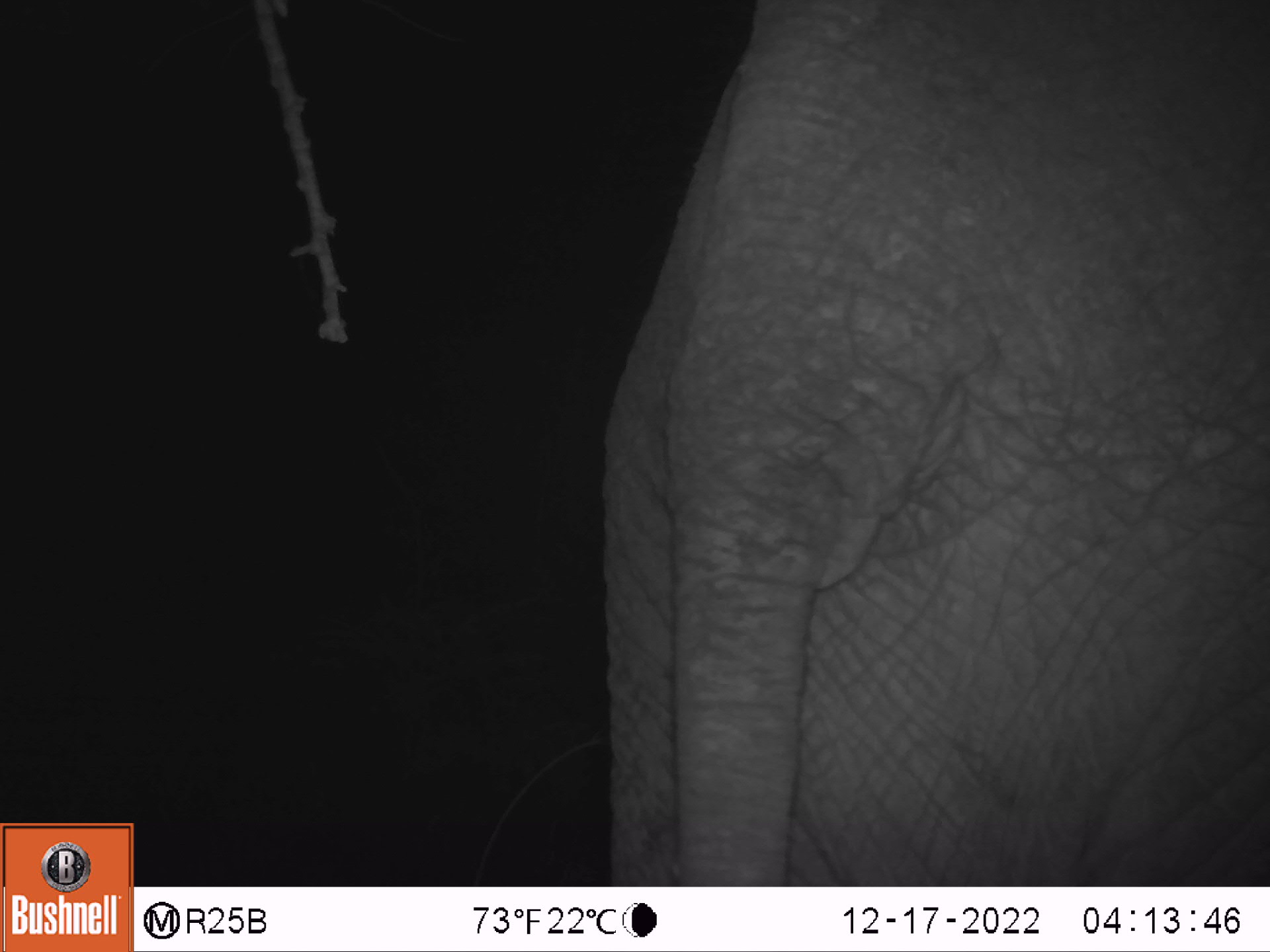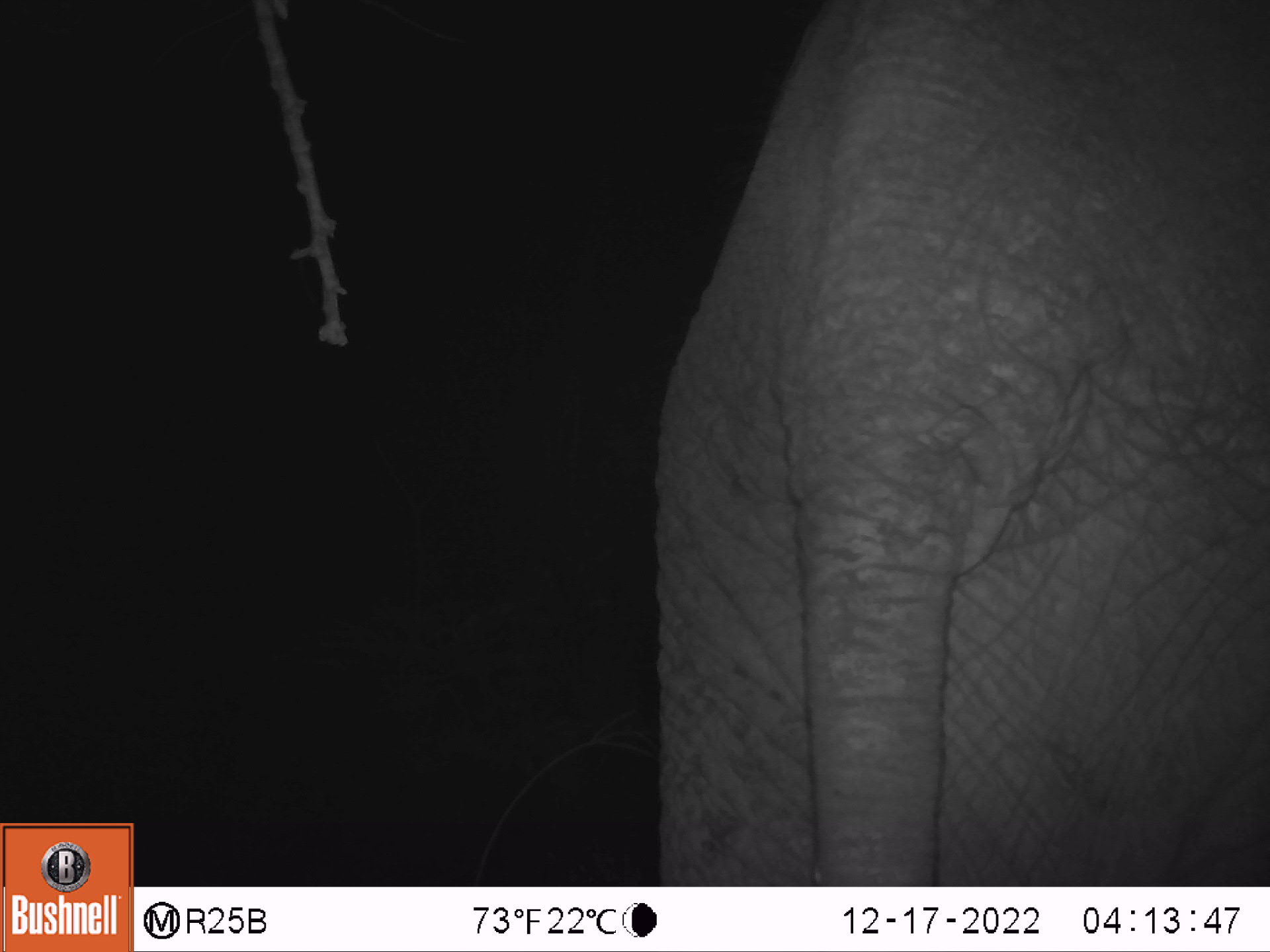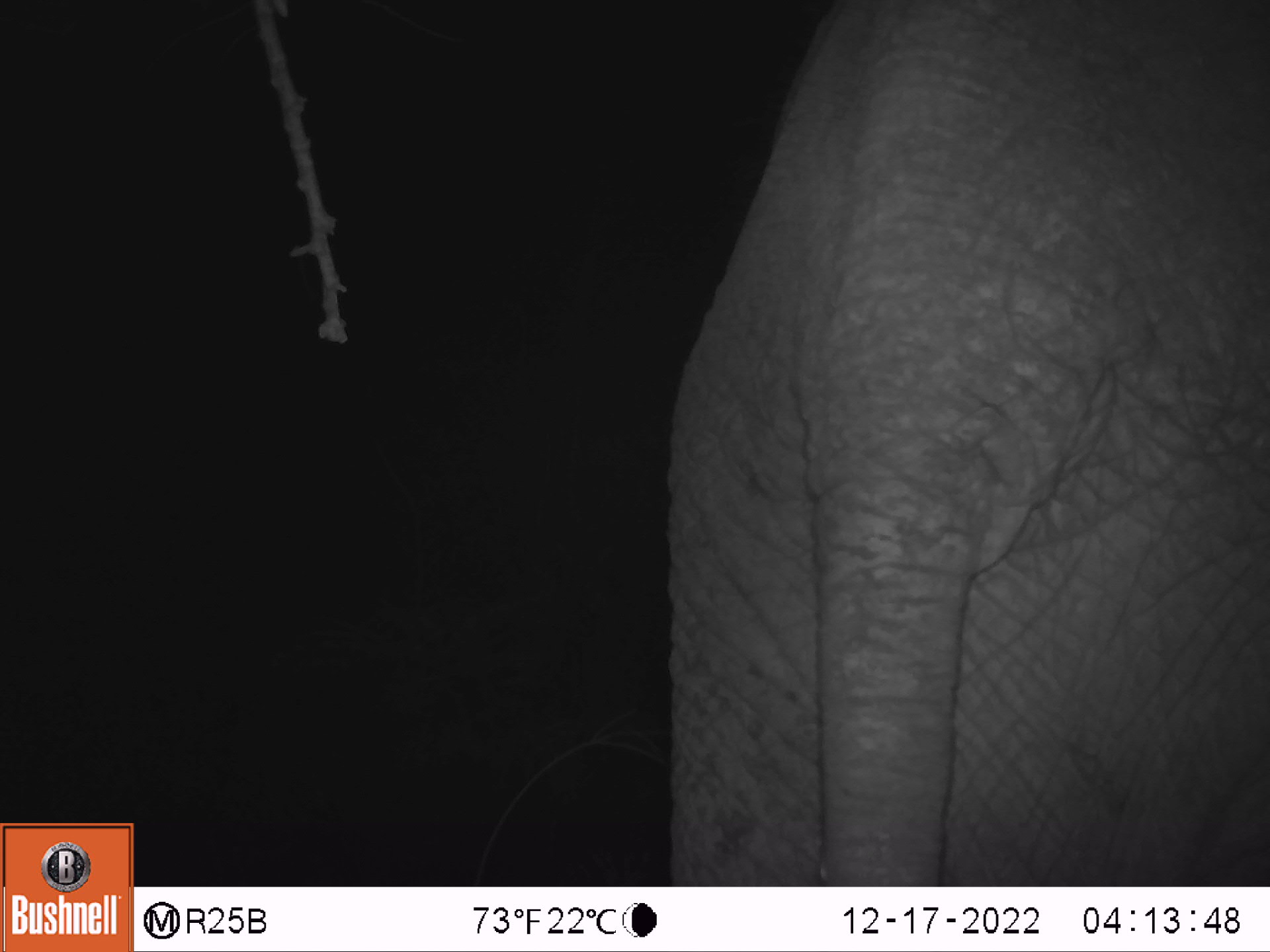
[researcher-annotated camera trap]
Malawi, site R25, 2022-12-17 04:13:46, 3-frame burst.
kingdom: Animalia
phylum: Chordata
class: Mammalia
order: Proboscidea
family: Elephantidae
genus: Loxodonta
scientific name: Loxodonta africana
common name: african savanna elephant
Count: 1.